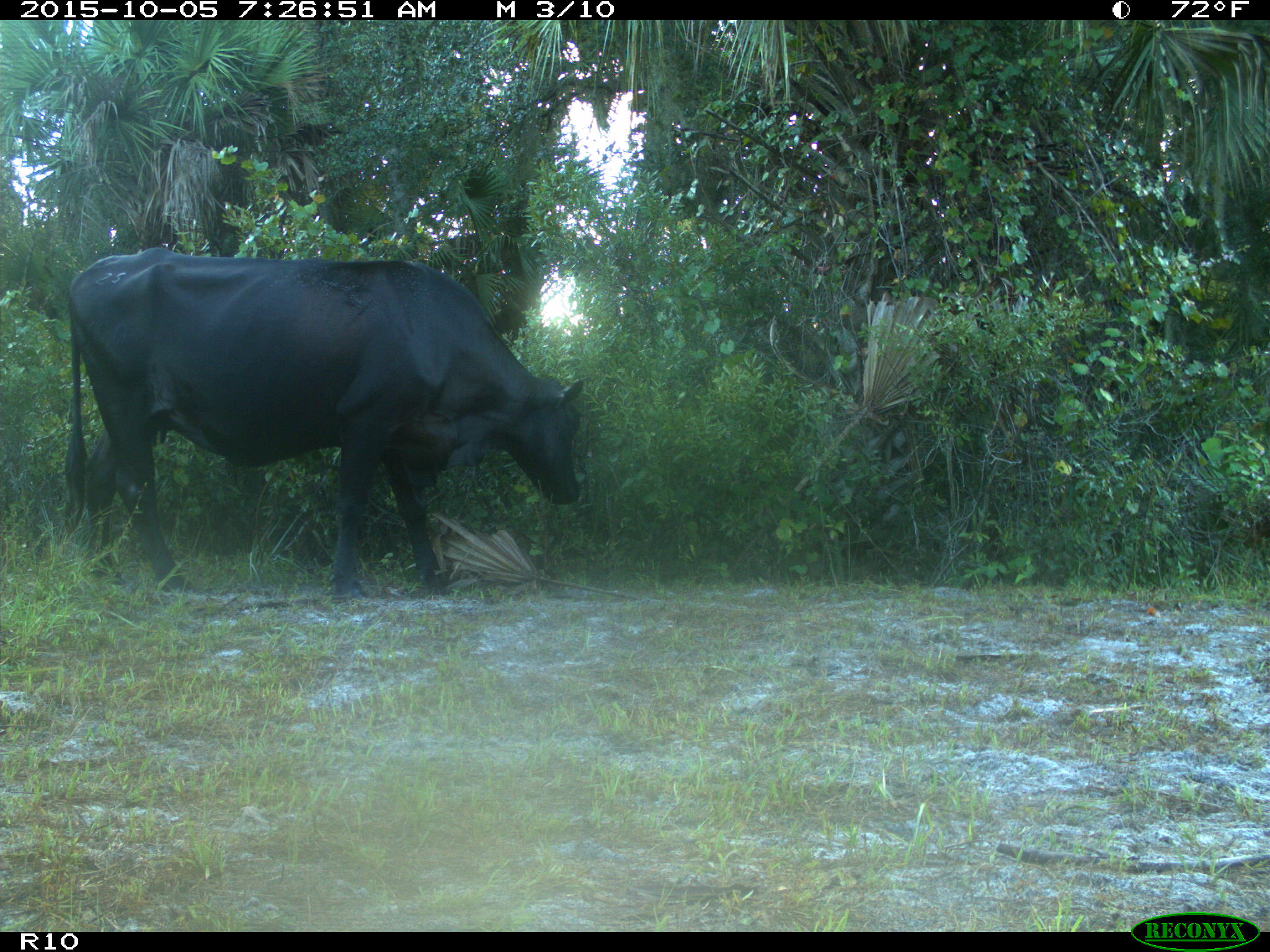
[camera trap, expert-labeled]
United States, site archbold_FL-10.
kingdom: Animalia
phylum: Chordata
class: Mammalia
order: Artiodactyla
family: Bovidae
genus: Bos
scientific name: Bos taurus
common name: domestic cow